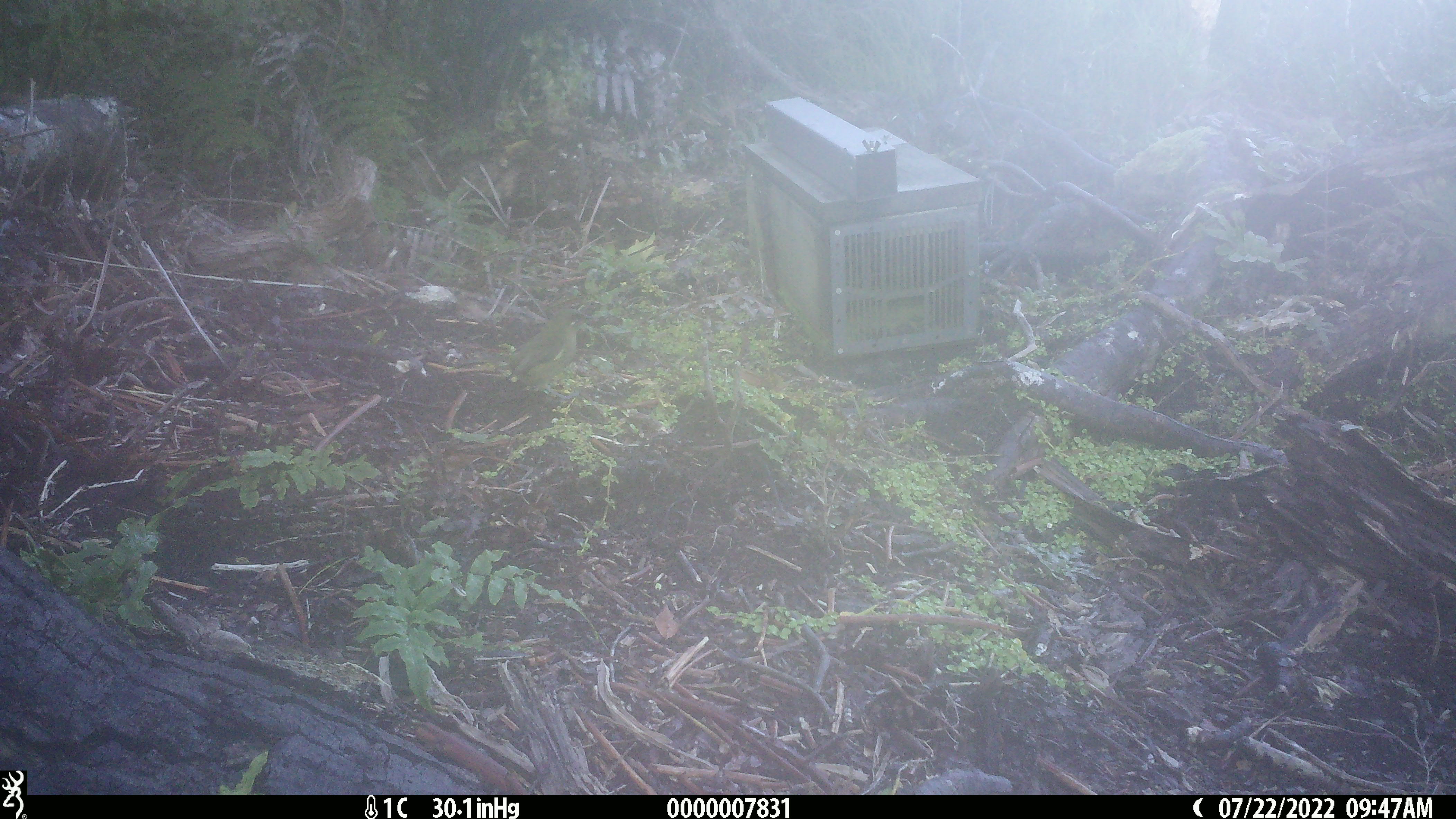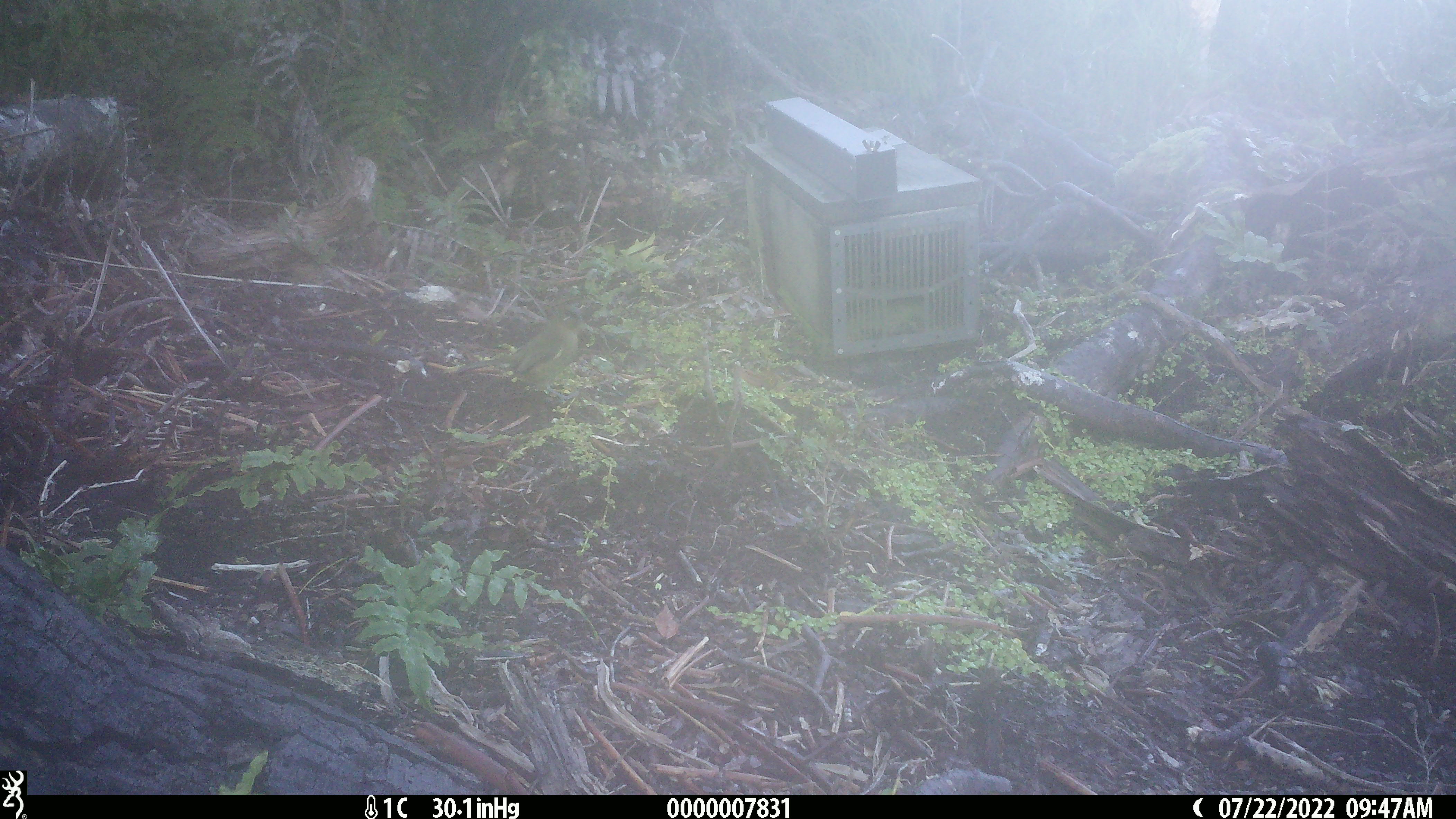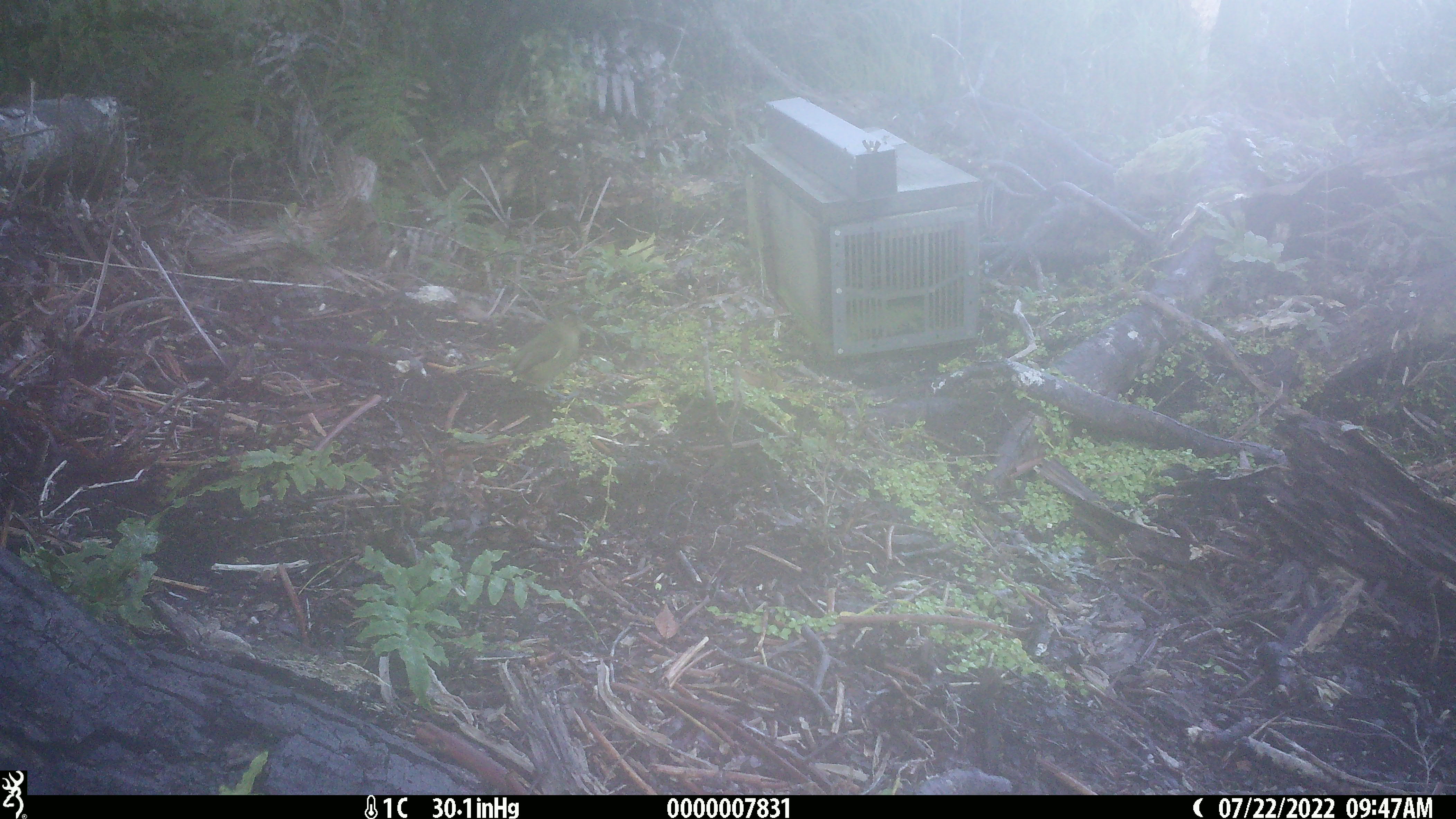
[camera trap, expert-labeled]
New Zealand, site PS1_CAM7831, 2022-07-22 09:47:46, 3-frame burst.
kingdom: Animalia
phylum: Chordata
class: Aves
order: Passeriformes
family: Meliphagidae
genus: Anthornis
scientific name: Anthornis melanura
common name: new zealand bellbird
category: bellbird